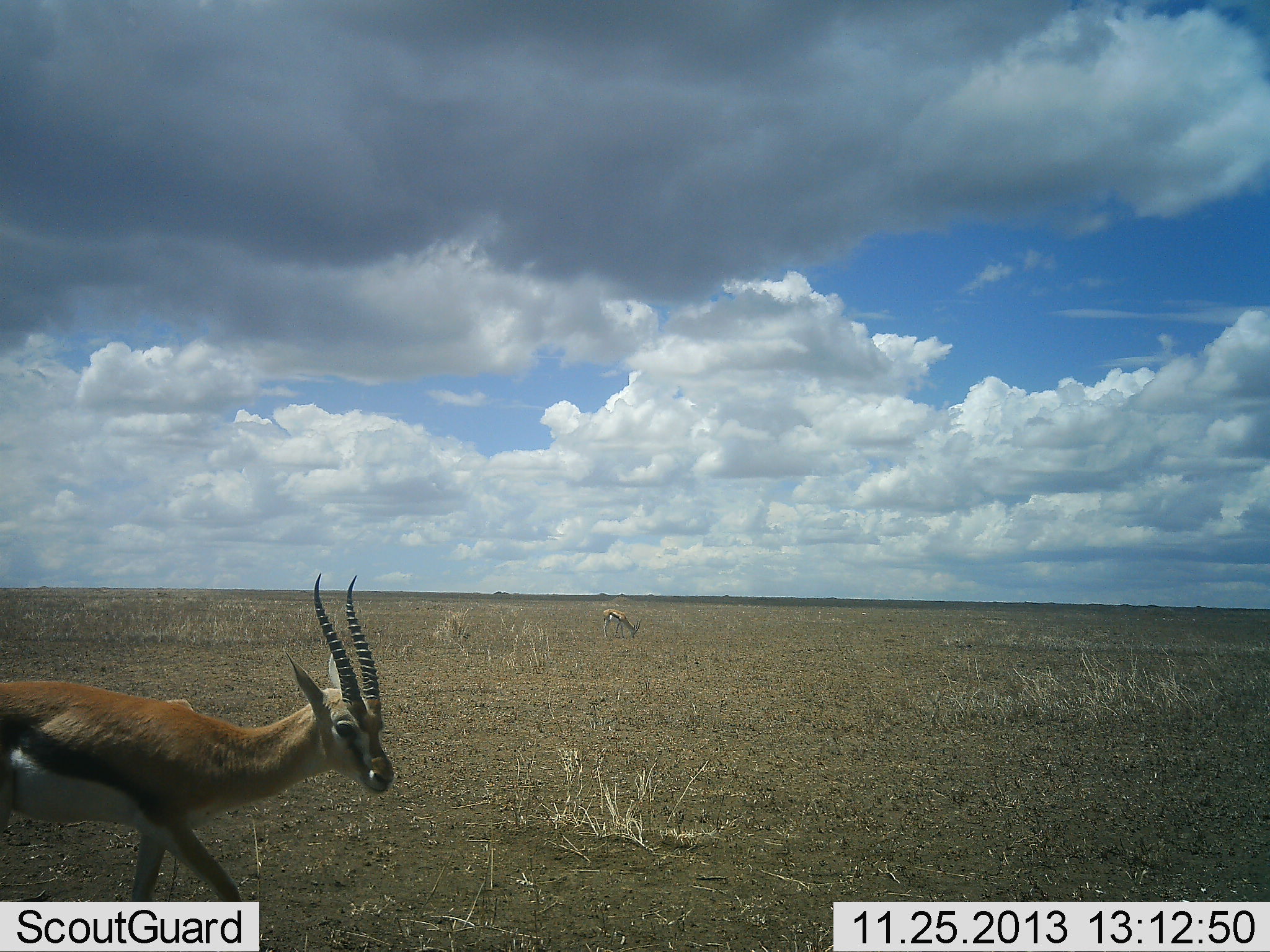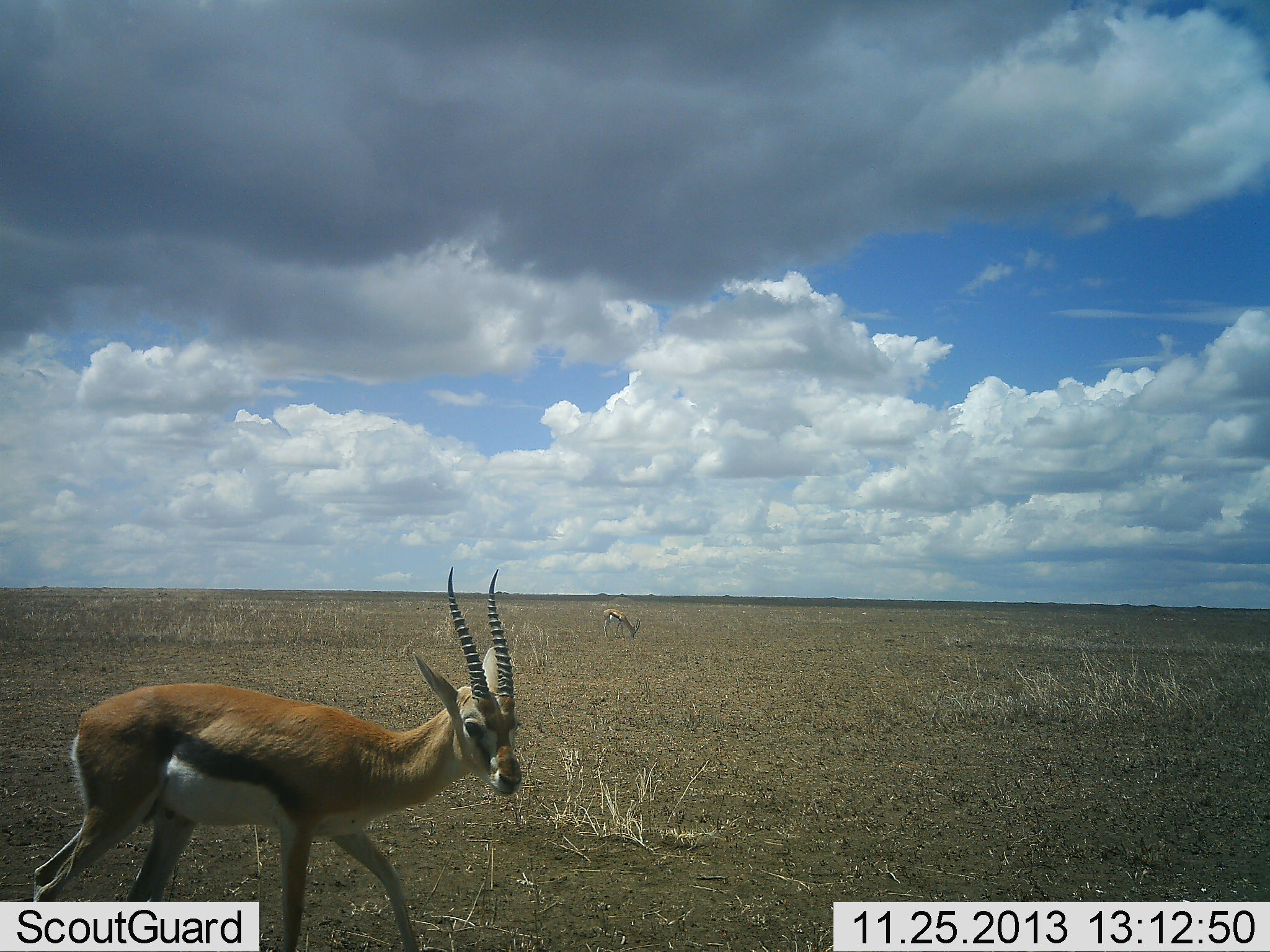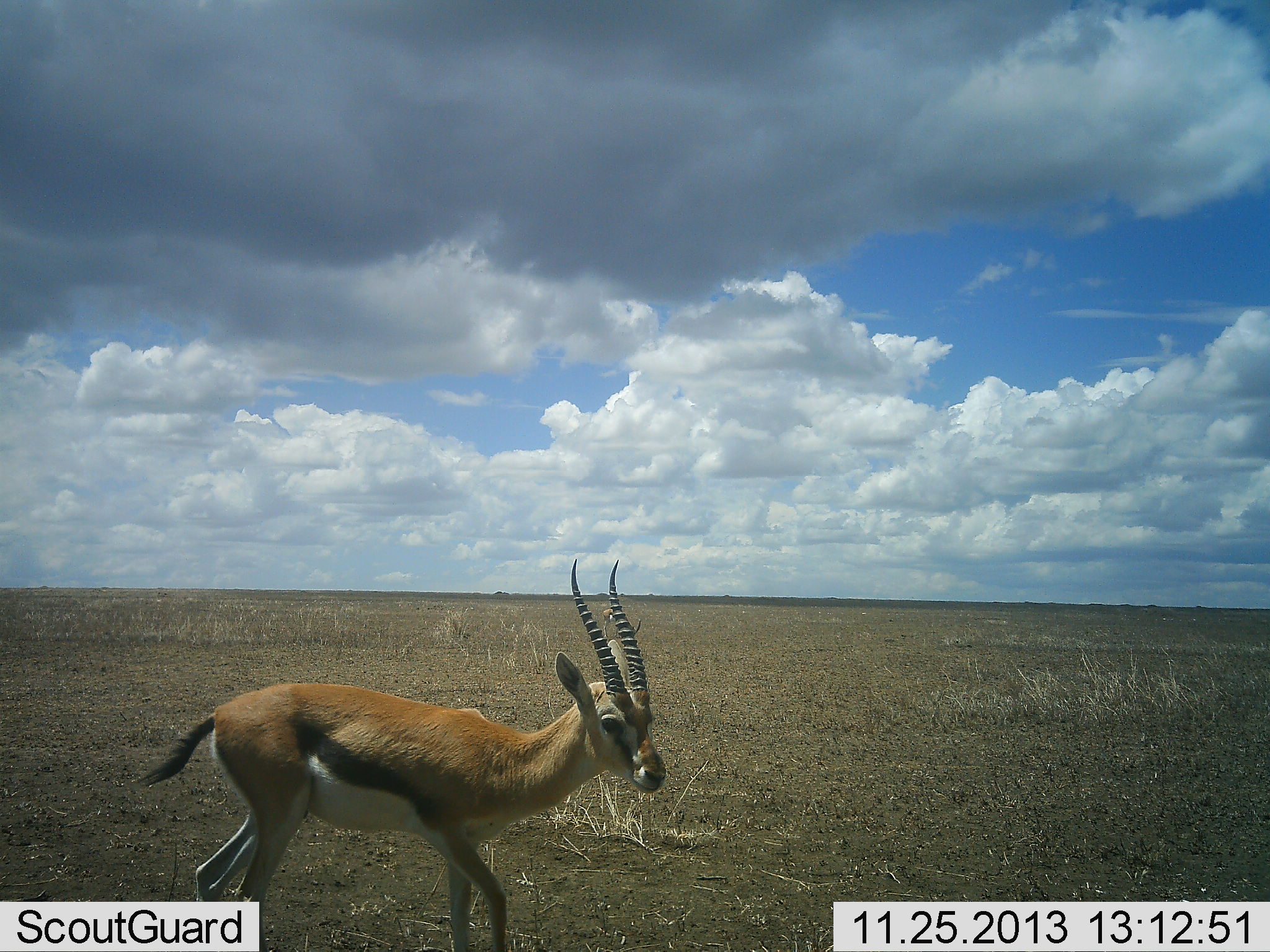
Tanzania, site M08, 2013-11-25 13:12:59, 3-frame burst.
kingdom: Animalia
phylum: Chordata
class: Mammalia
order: Artiodactyla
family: Bovidae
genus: Eudorcas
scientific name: Eudorcas thomsonii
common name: thomson's gazelle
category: gazellethomsons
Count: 2.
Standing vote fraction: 30%.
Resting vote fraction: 0%.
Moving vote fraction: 100%.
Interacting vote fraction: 0%.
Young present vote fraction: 0%.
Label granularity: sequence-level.